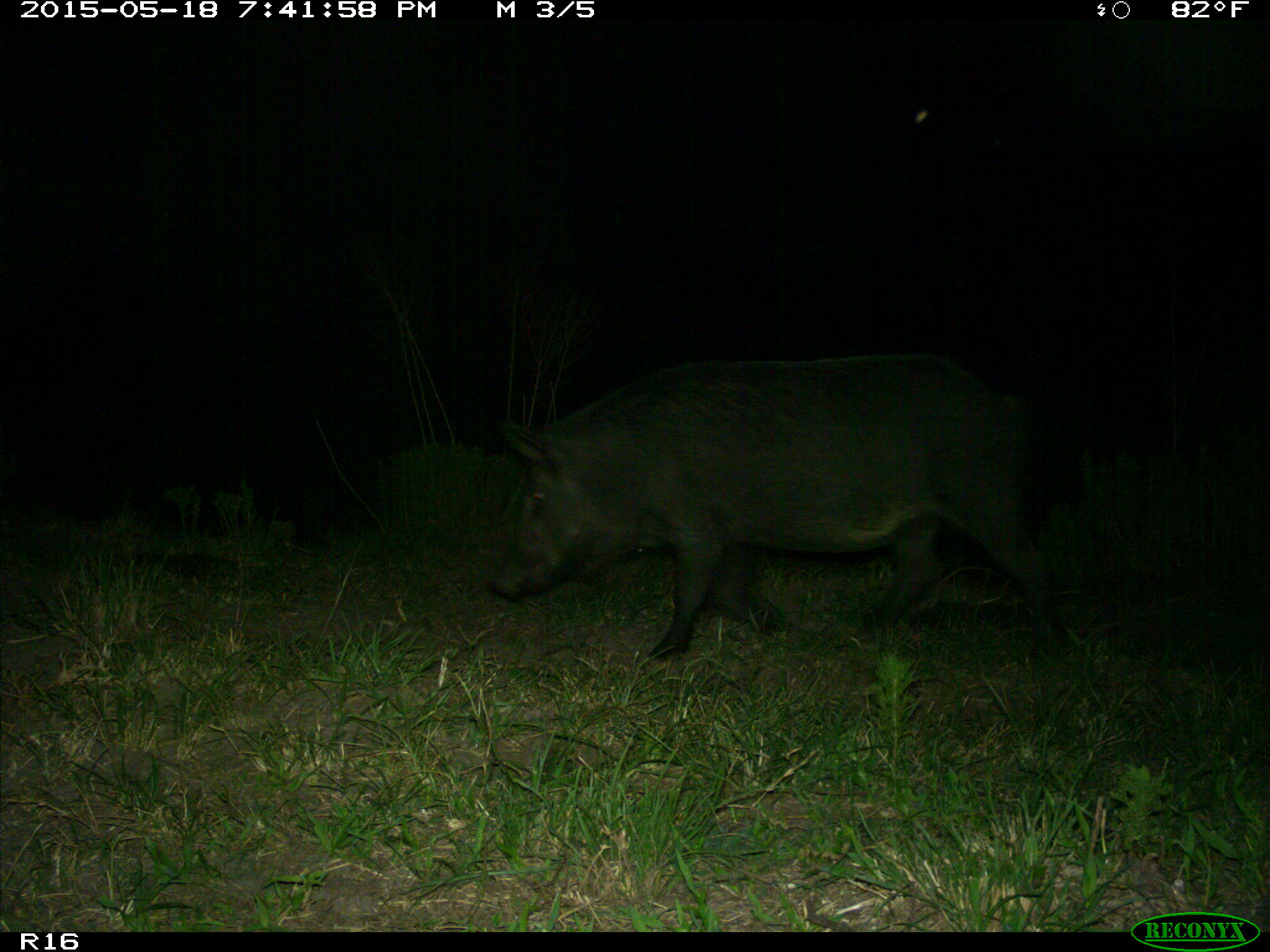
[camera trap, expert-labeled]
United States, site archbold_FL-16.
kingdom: Animalia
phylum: Chordata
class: Mammalia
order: Artiodactyla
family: Suidae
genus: Sus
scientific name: Sus scrofa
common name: wild boar